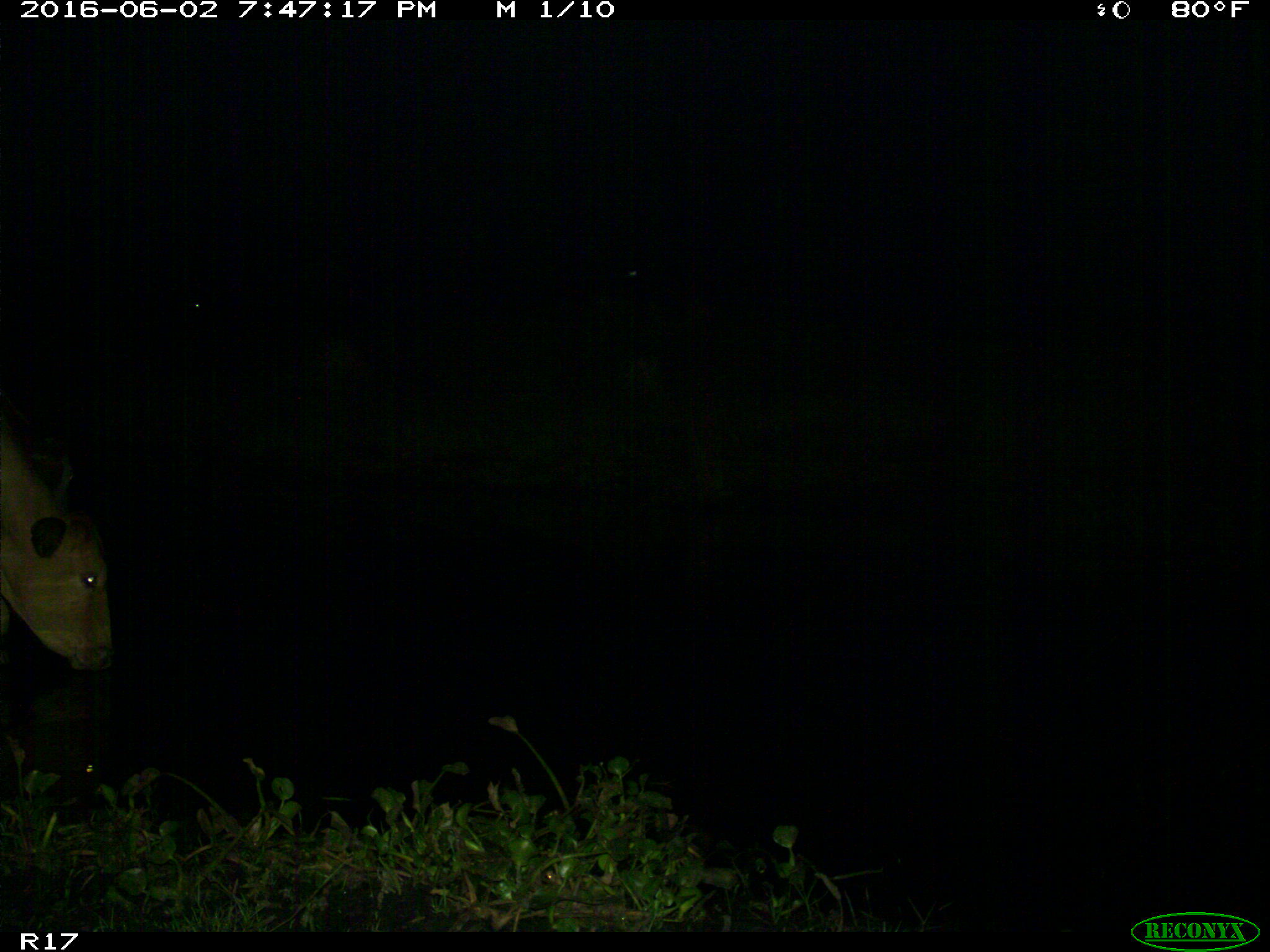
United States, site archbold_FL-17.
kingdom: Animalia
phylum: Chordata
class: Mammalia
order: Artiodactyla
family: Bovidae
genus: Bos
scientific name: Bos taurus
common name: domestic cow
Bos taurus (domestic cow).